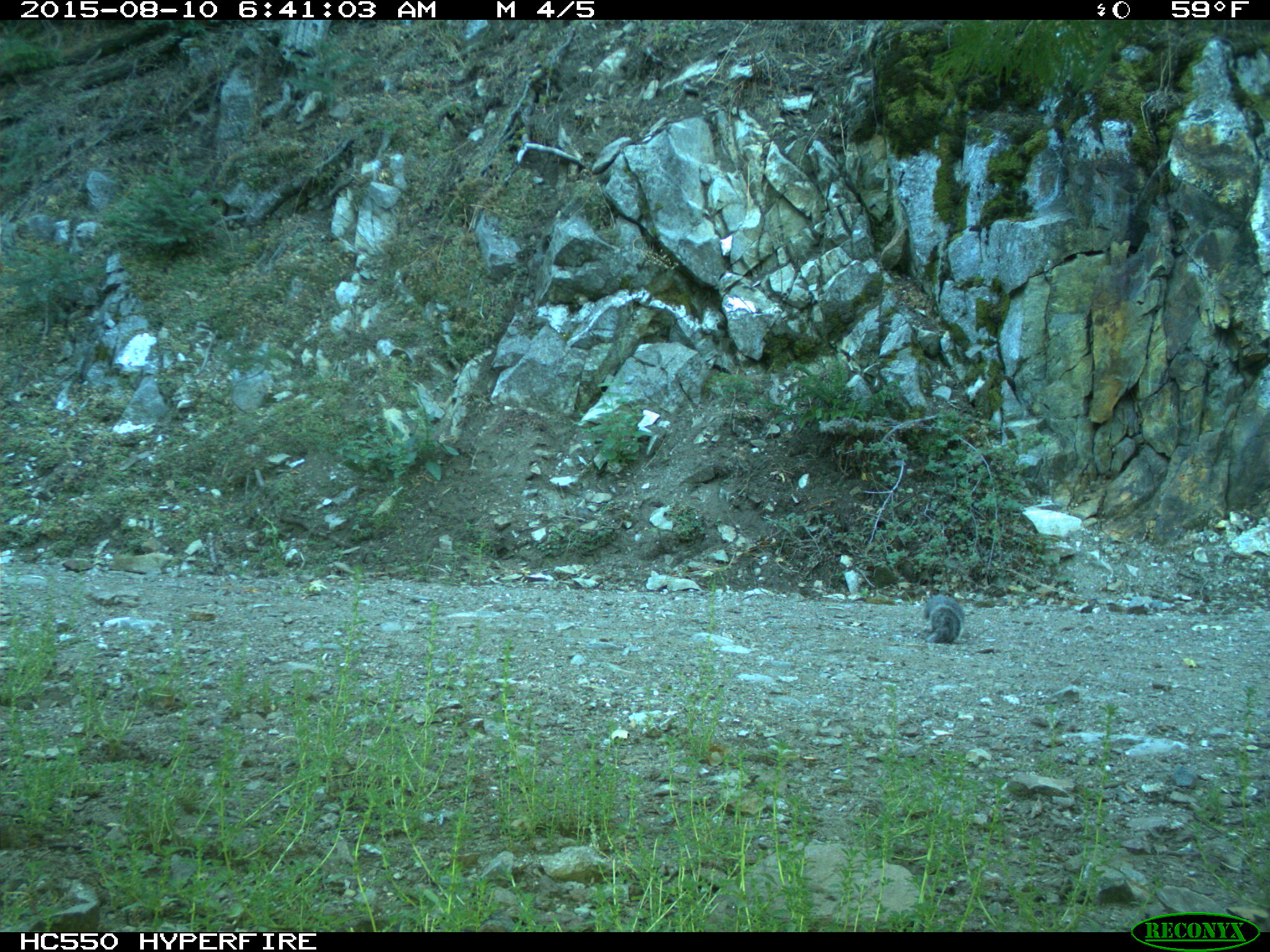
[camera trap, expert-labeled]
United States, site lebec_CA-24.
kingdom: Animalia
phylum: Chordata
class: Mammalia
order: Rodentia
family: Sciuridae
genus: Sciurus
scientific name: Sciurus carolinensis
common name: eastern gray squirrel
Sciurus carolinensis (eastern gray squirrel).